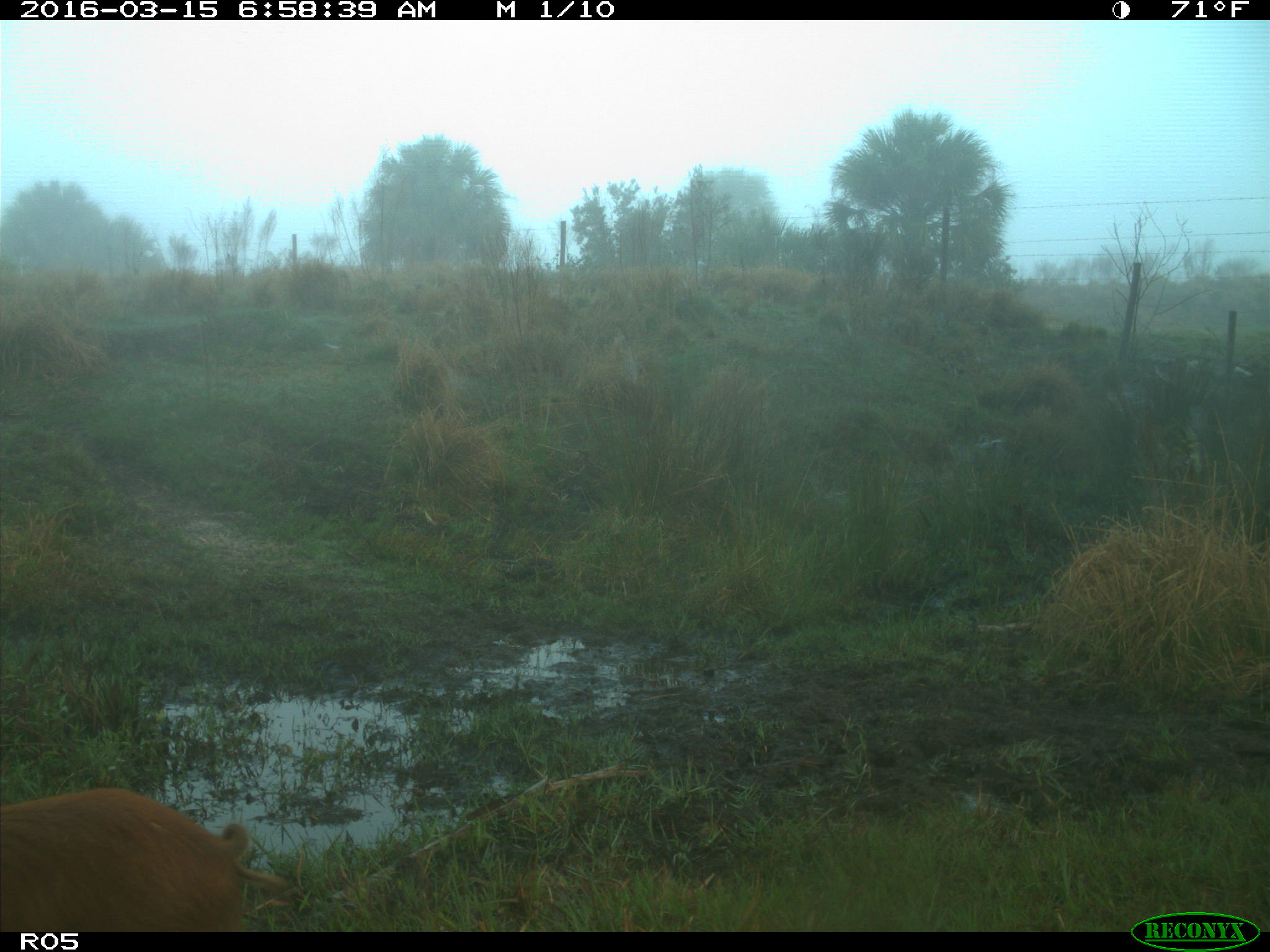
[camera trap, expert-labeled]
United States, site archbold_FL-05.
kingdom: Animalia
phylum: Chordata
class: Mammalia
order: Artiodactyla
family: Suidae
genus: Sus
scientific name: Sus scrofa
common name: wild boar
Sus scrofa (wild boar).